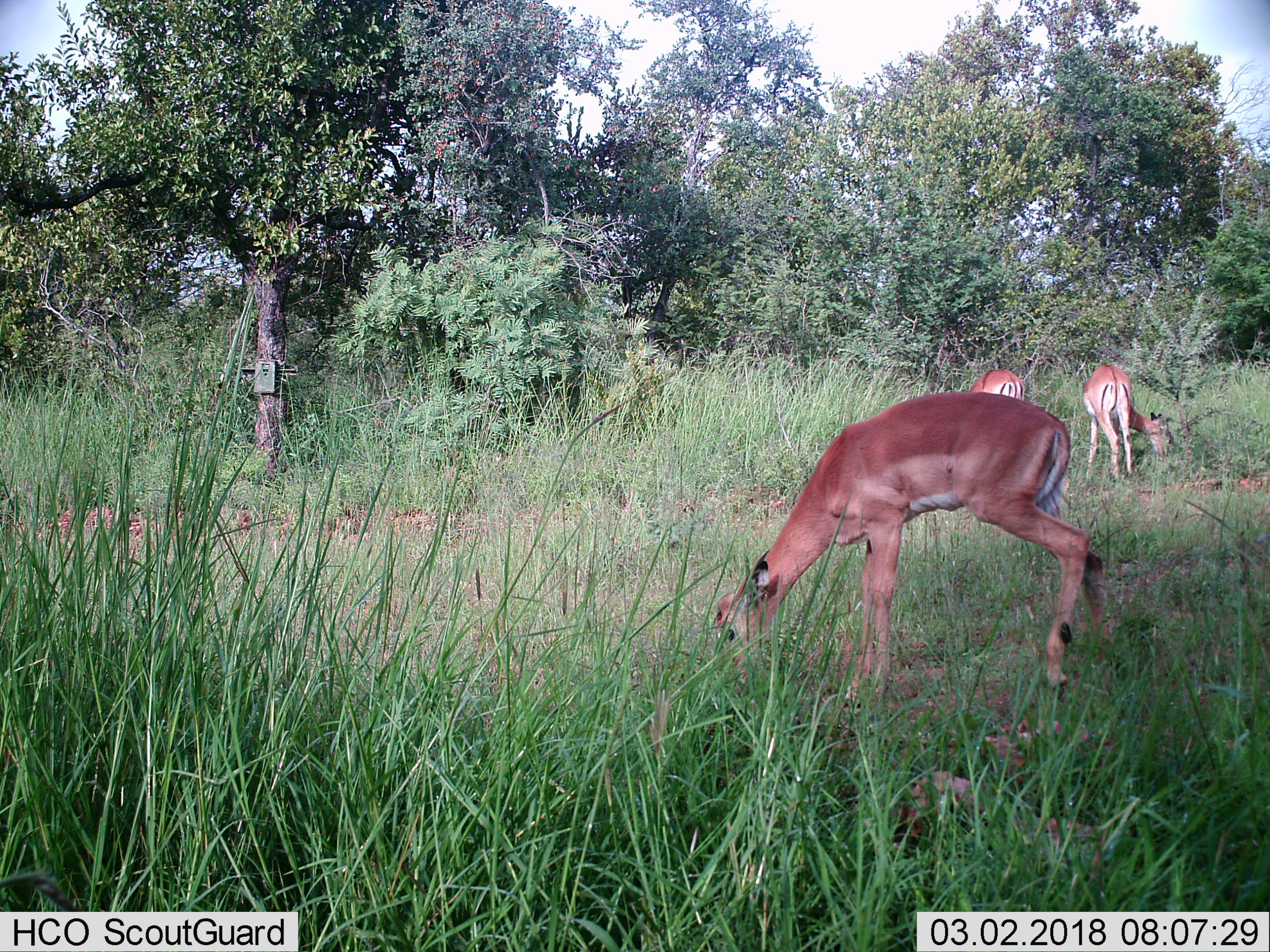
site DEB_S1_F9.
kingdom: Animalia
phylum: Chordata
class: Mammalia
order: Artiodactyla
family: Bovidae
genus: Aepyceros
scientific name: Aepyceros melampus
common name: impala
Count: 3.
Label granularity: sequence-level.